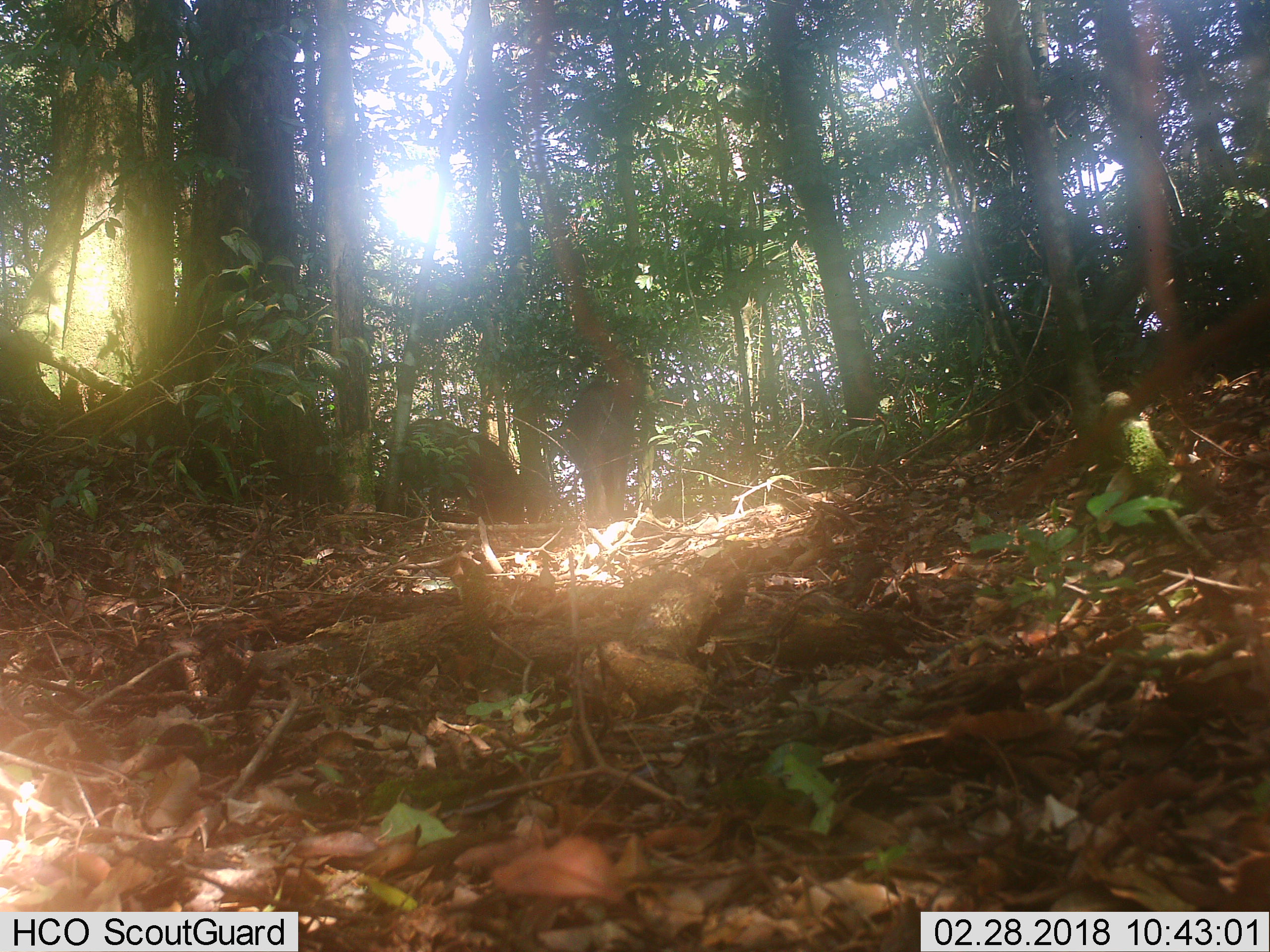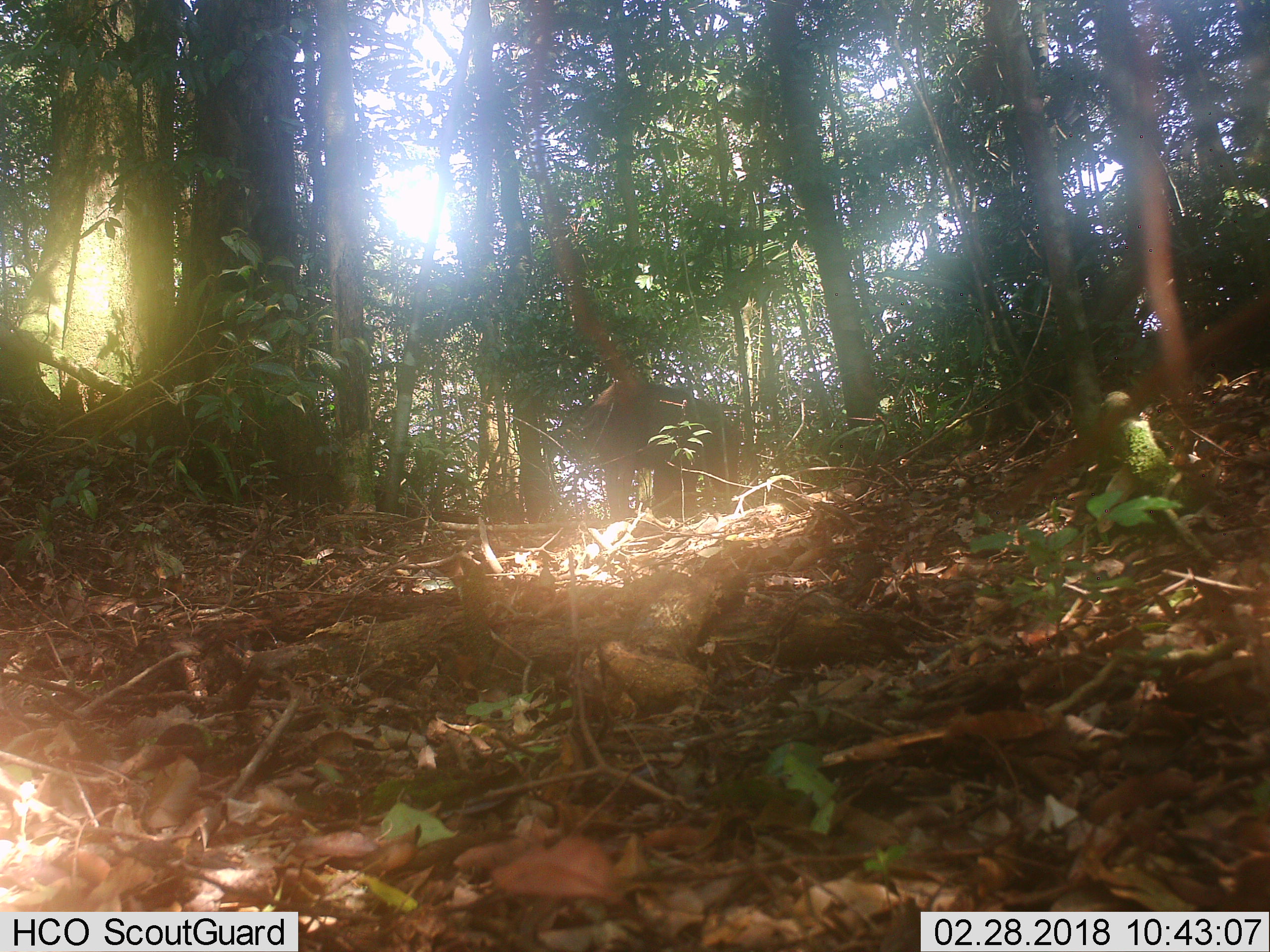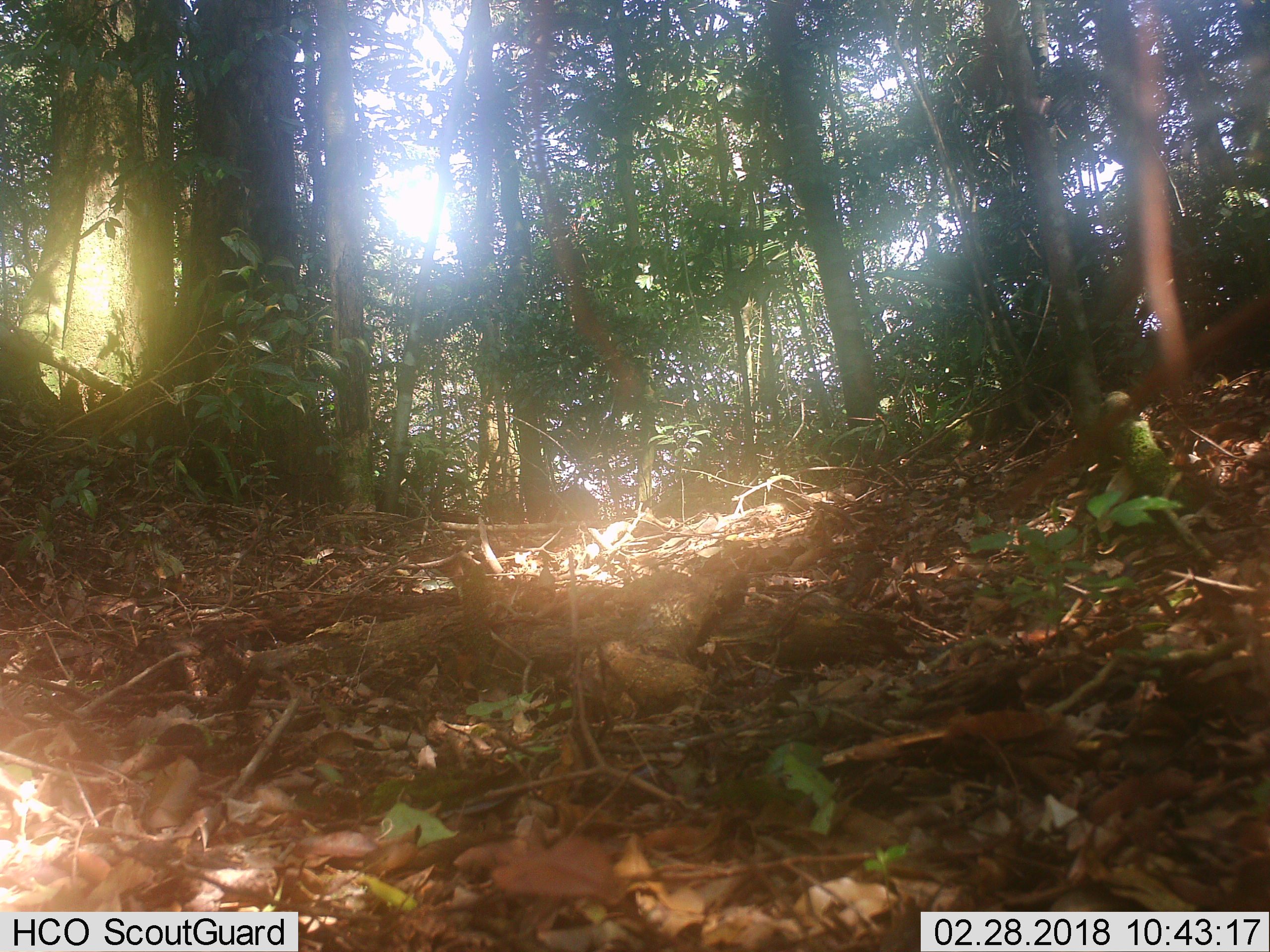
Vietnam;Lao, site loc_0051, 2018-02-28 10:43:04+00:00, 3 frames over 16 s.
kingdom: Animalia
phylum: Chordata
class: Mammalia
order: Artiodactyla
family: Suidae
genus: Sus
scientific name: Sus scrofa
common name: eurasian wild pig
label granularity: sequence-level